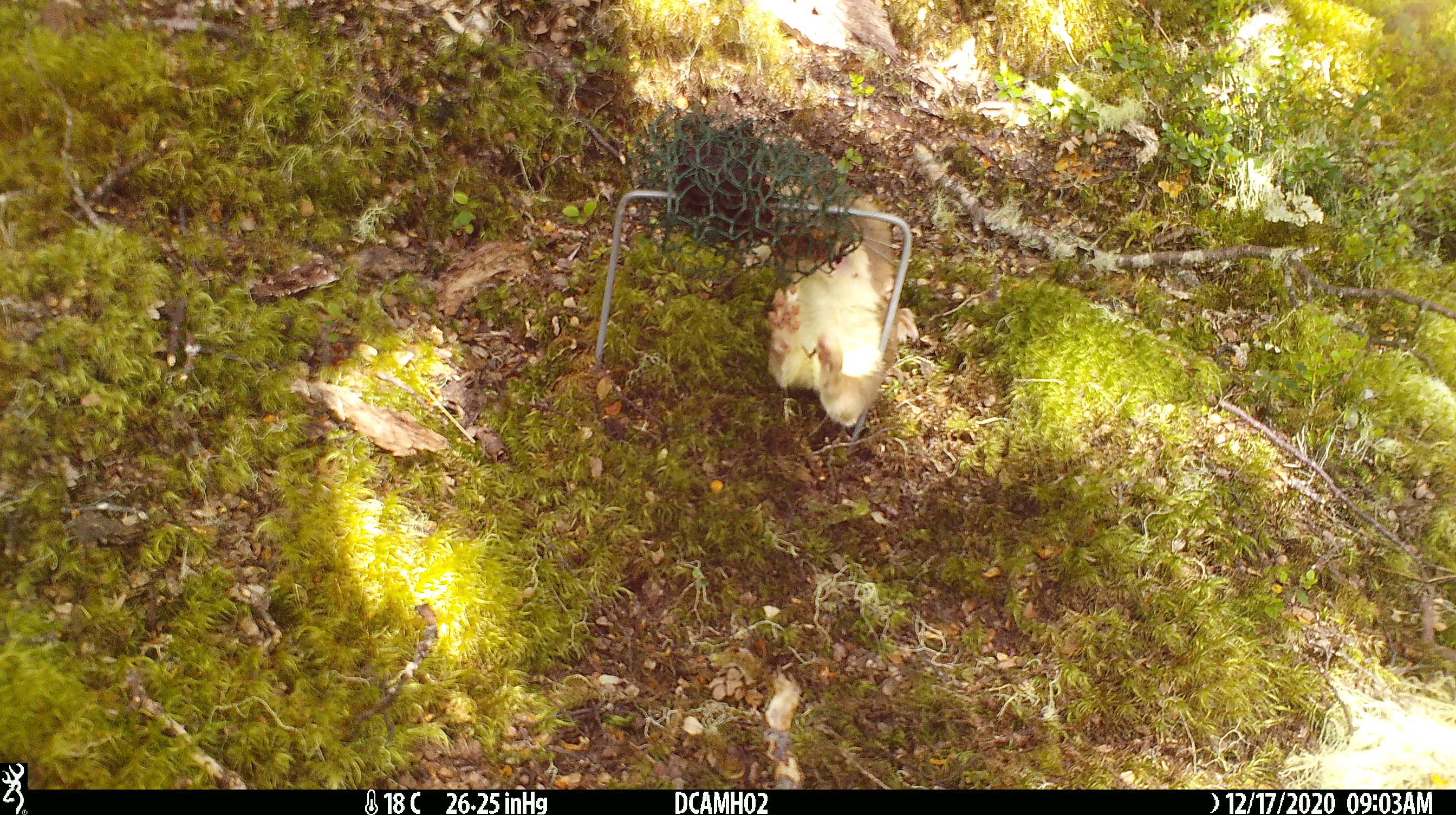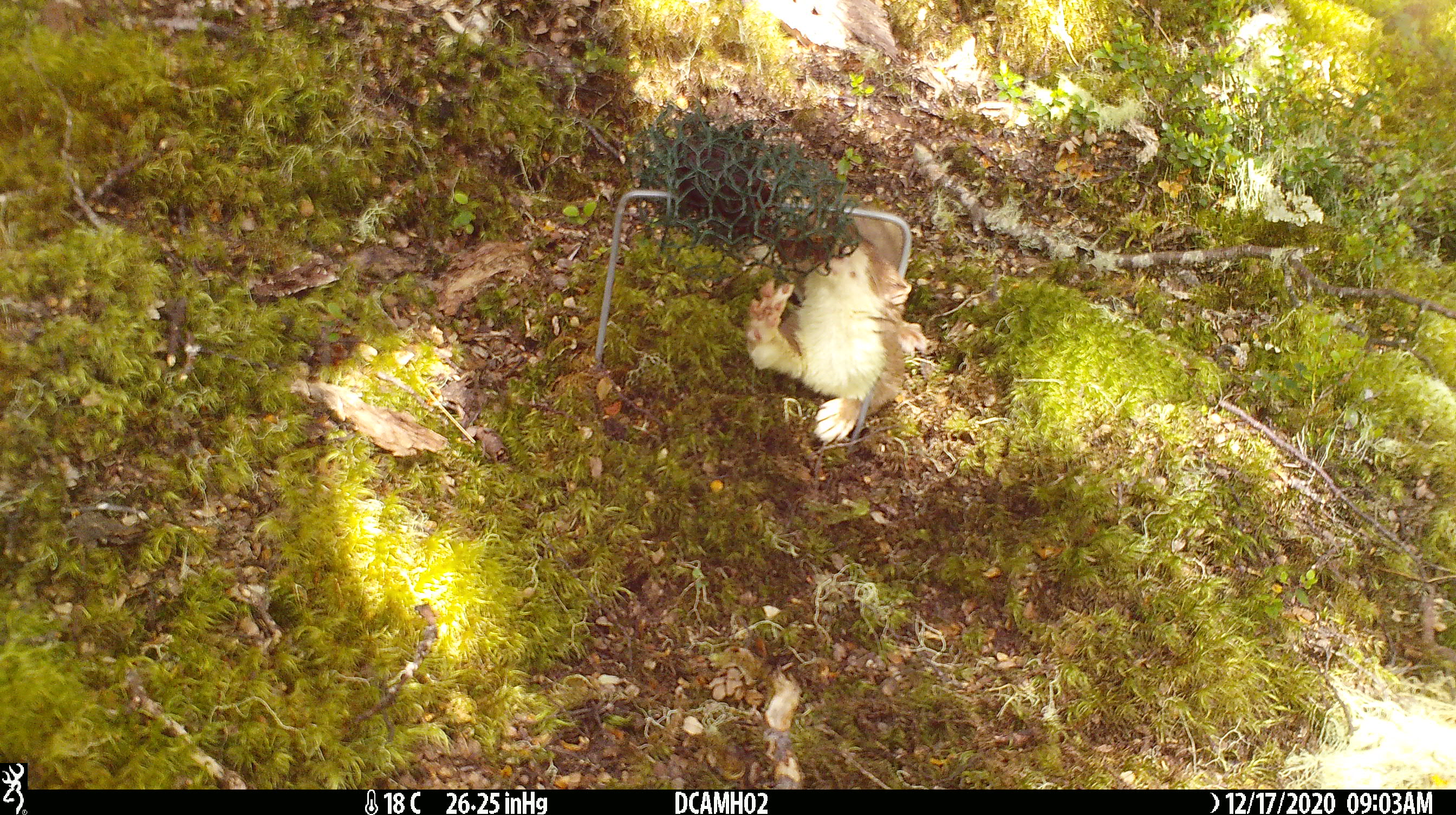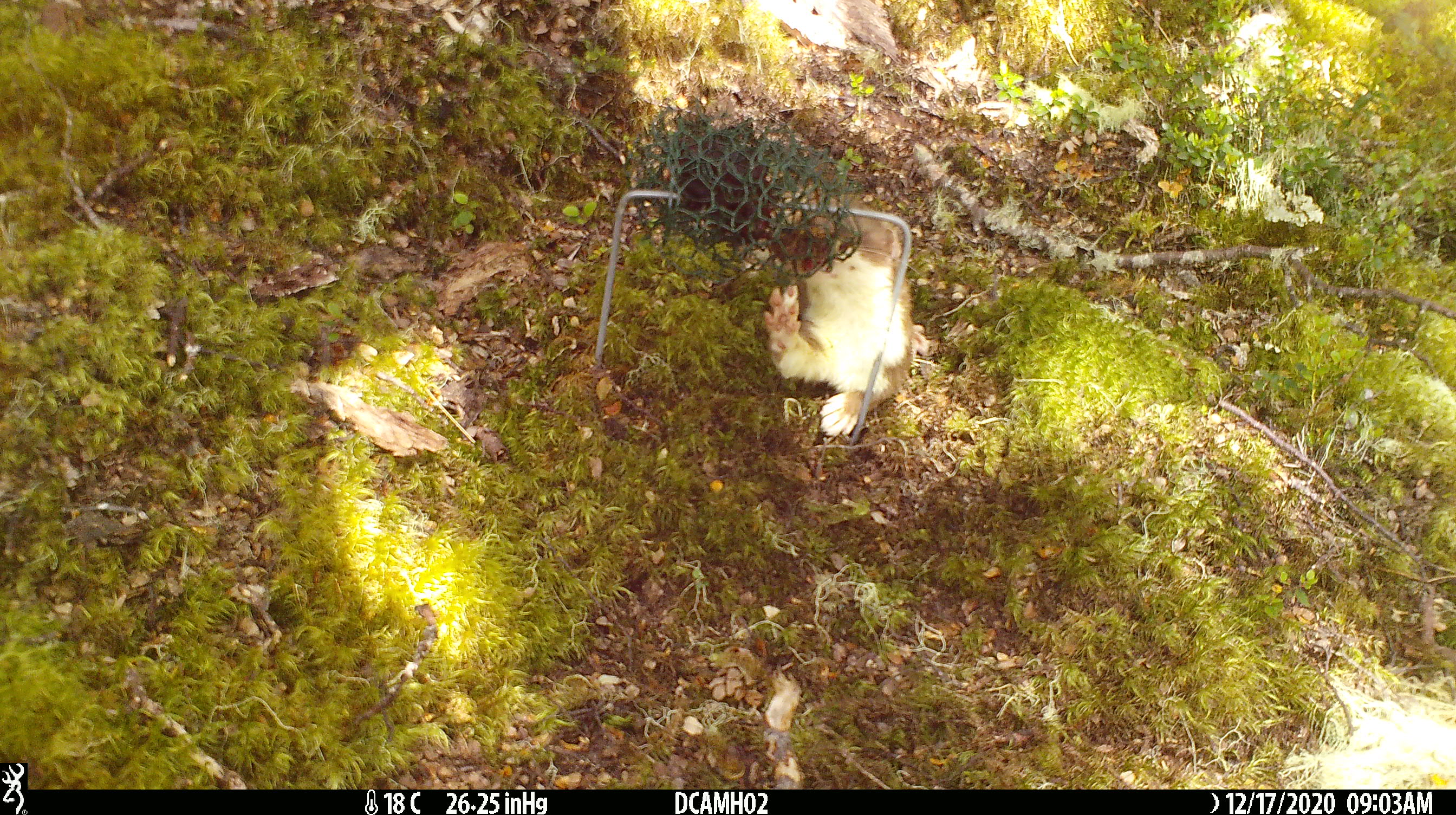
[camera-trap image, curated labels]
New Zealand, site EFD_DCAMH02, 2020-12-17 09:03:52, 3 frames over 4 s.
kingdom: Animalia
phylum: Chordata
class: Mammalia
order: Carnivora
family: Mustelidae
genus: Mustela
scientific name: Mustela erminea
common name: stoat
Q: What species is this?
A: Stoat (Mustela erminea).